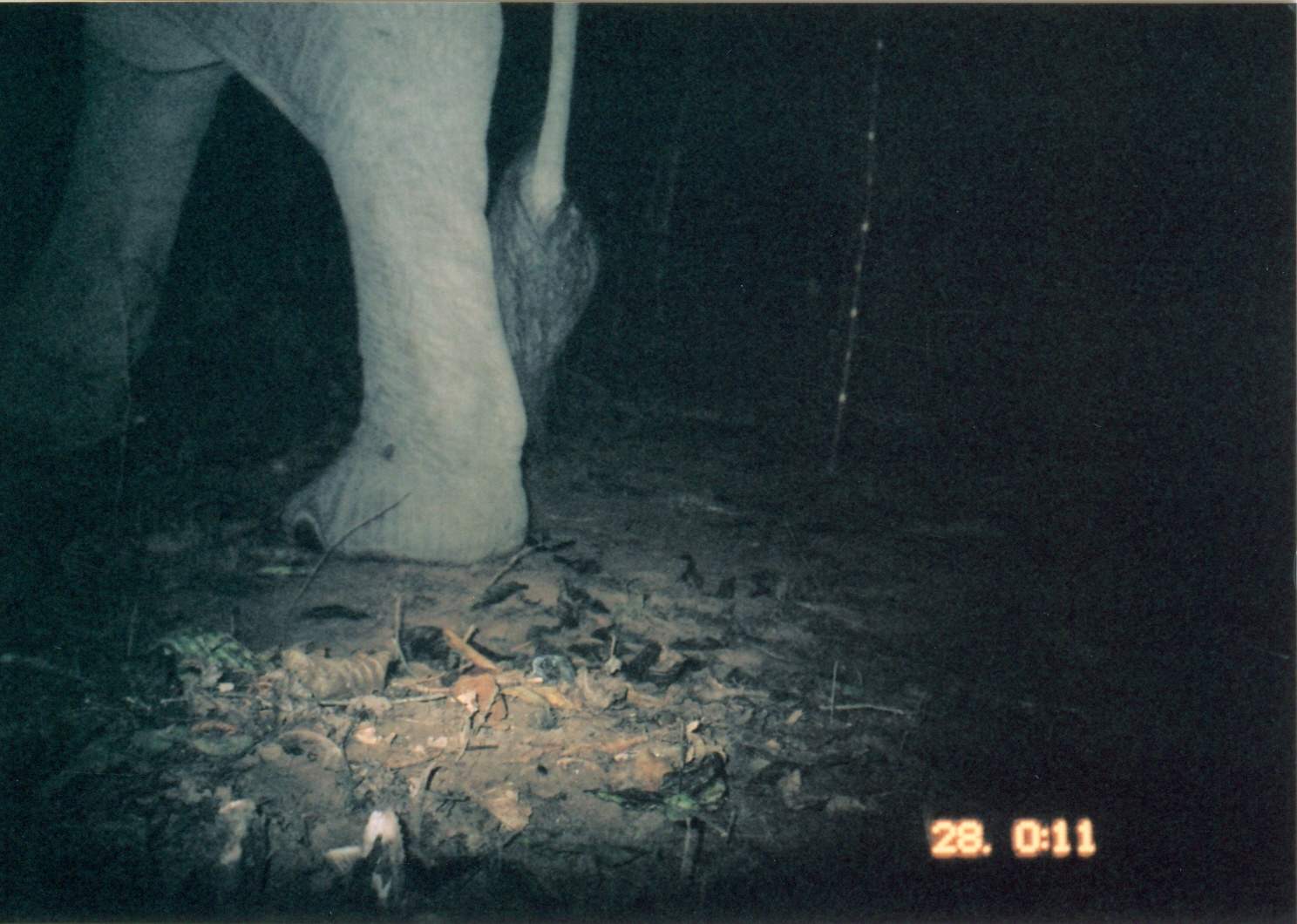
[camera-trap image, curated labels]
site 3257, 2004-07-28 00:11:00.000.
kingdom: Animalia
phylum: Chordata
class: Mammalia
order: Proboscidea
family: Elephantidae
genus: Loxodonta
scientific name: Loxodonta africana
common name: african bush elephant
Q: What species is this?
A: Loxodonta africana (african bush elephant).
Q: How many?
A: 1.